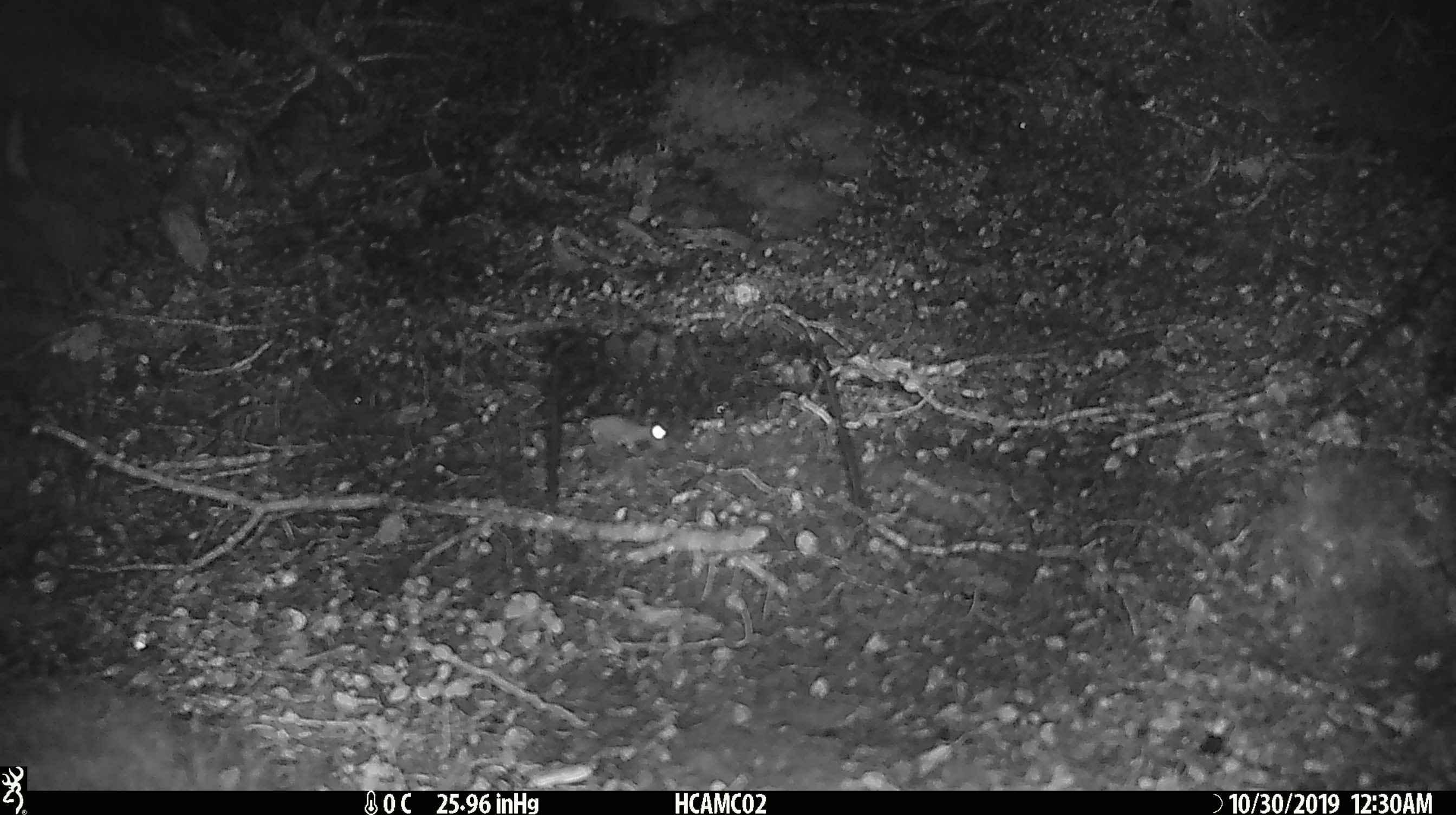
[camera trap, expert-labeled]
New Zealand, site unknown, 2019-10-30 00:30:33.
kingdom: Animalia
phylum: Chordata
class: Mammalia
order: Rodentia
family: Muridae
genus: Mus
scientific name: Mus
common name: mouse